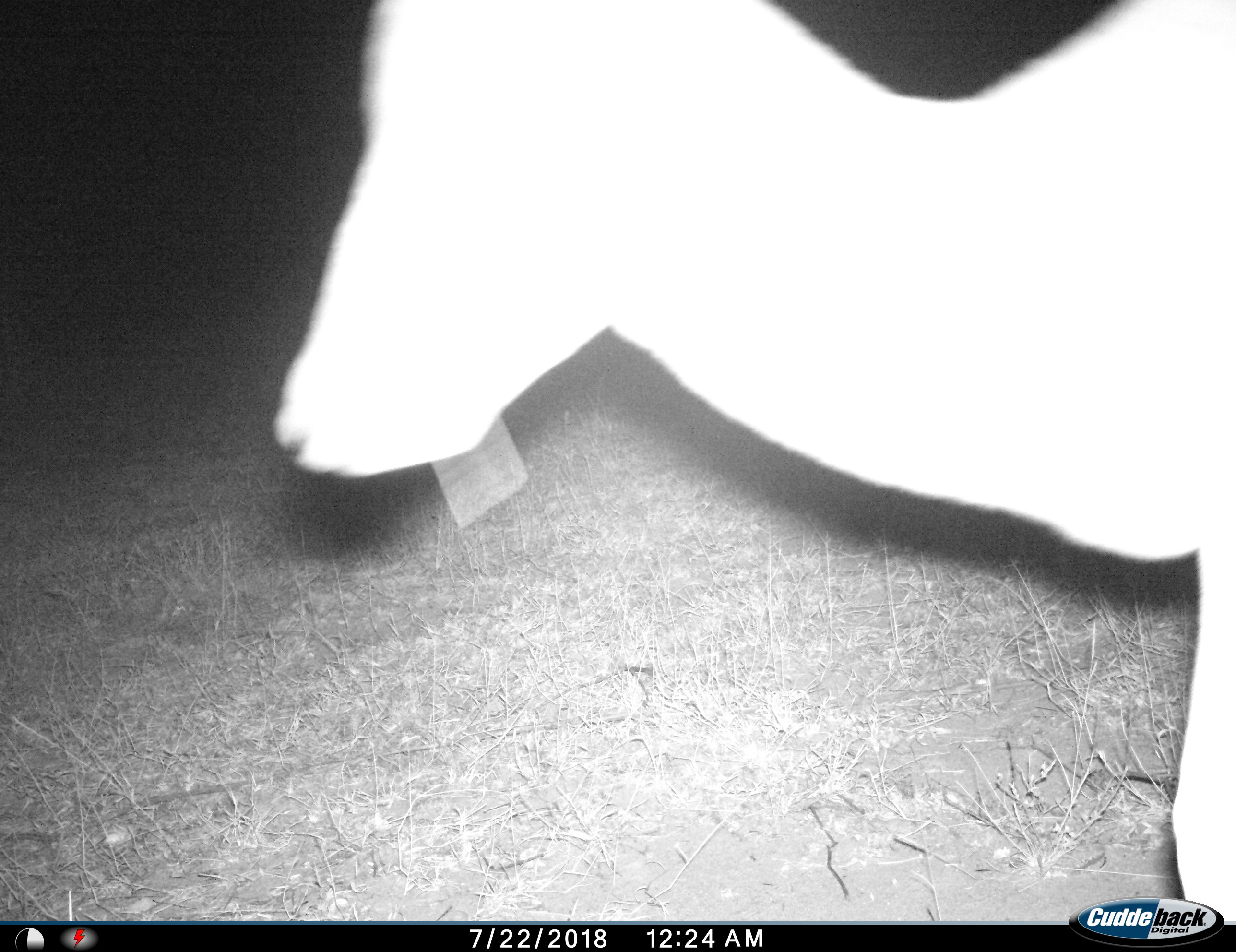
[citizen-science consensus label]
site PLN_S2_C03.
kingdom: Animalia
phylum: Chordata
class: Mammalia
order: Artiodactyla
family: Bovidae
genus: Aepyceros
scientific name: Aepyceros melampus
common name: impala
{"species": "impala (Aepyceros melampus)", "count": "1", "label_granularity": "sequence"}